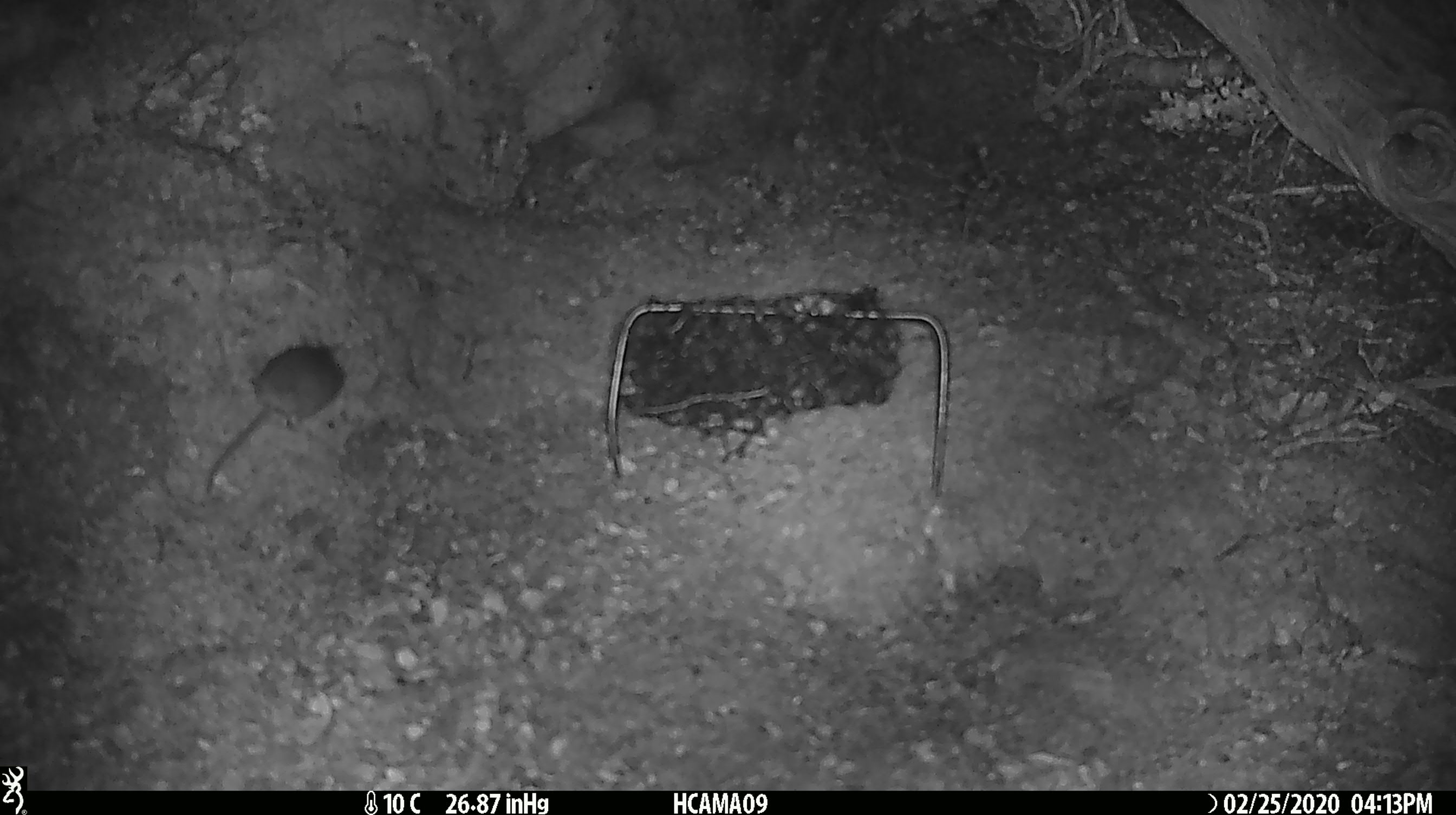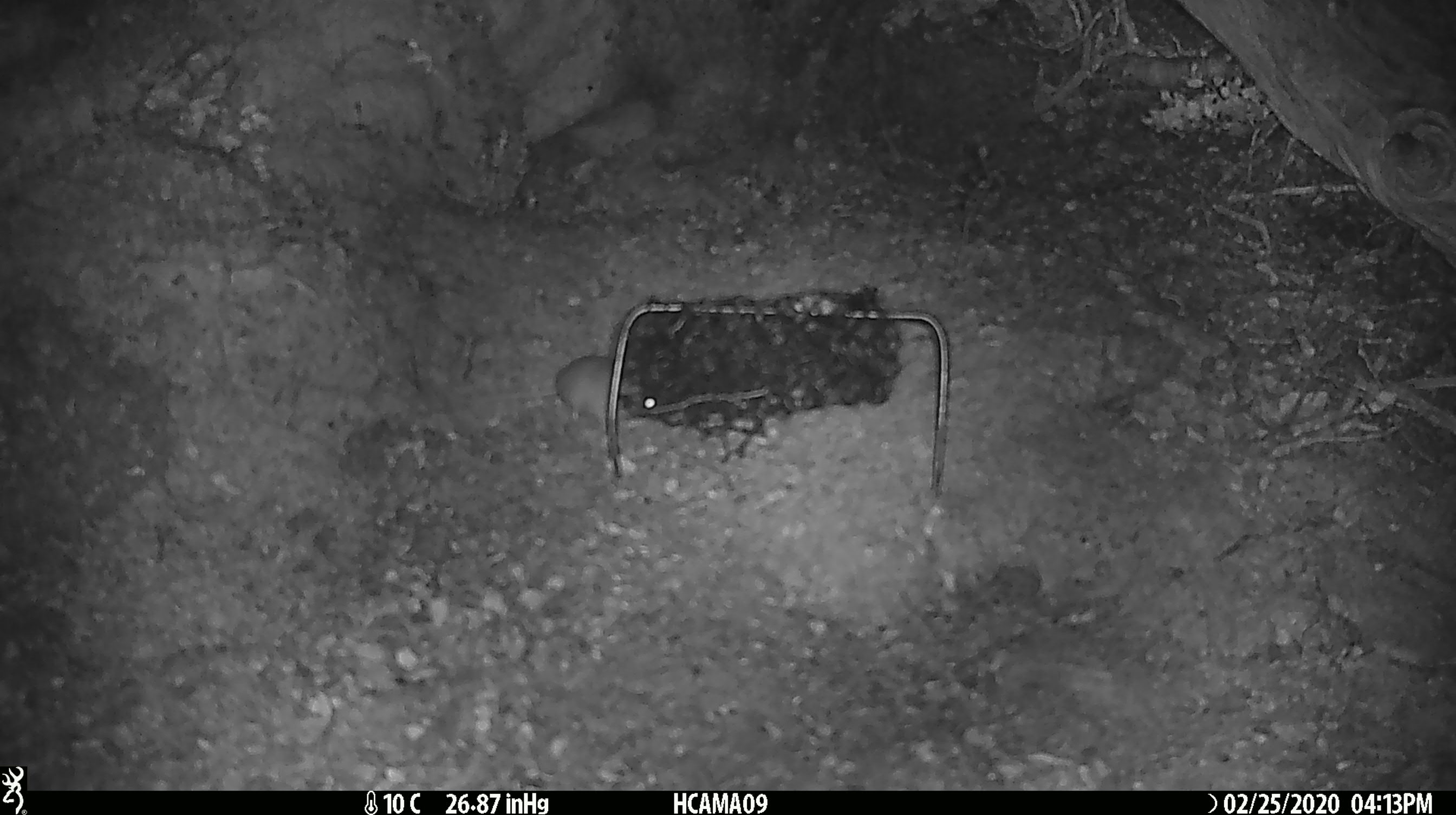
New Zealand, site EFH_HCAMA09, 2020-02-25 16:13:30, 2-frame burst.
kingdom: Animalia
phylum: Chordata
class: Mammalia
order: Rodentia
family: Muridae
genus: Mus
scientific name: Mus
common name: mouse